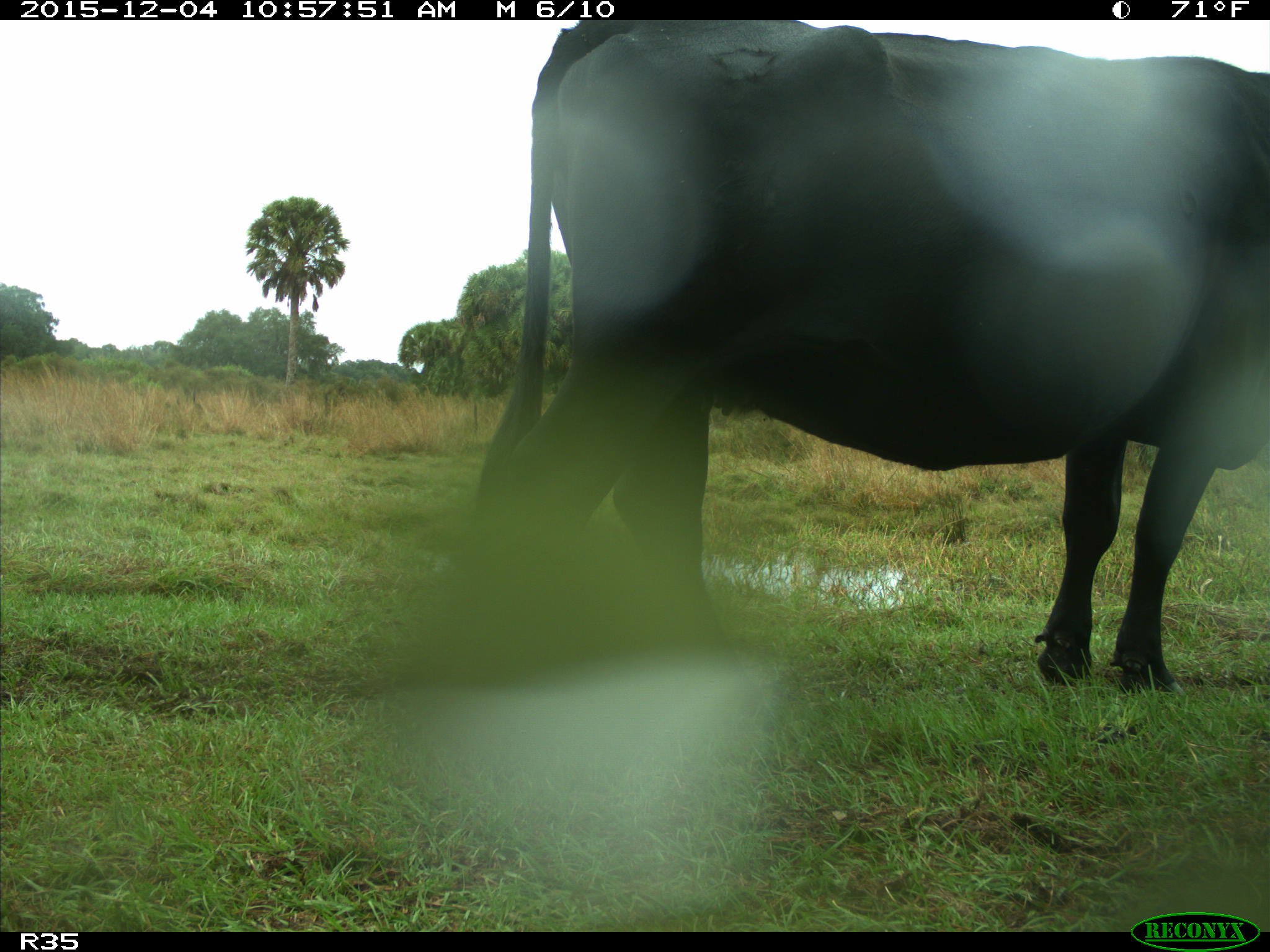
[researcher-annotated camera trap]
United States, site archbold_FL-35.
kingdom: Animalia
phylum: Chordata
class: Mammalia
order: Artiodactyla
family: Bovidae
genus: Bos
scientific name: Bos taurus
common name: domestic cow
Bos taurus (domestic cow).